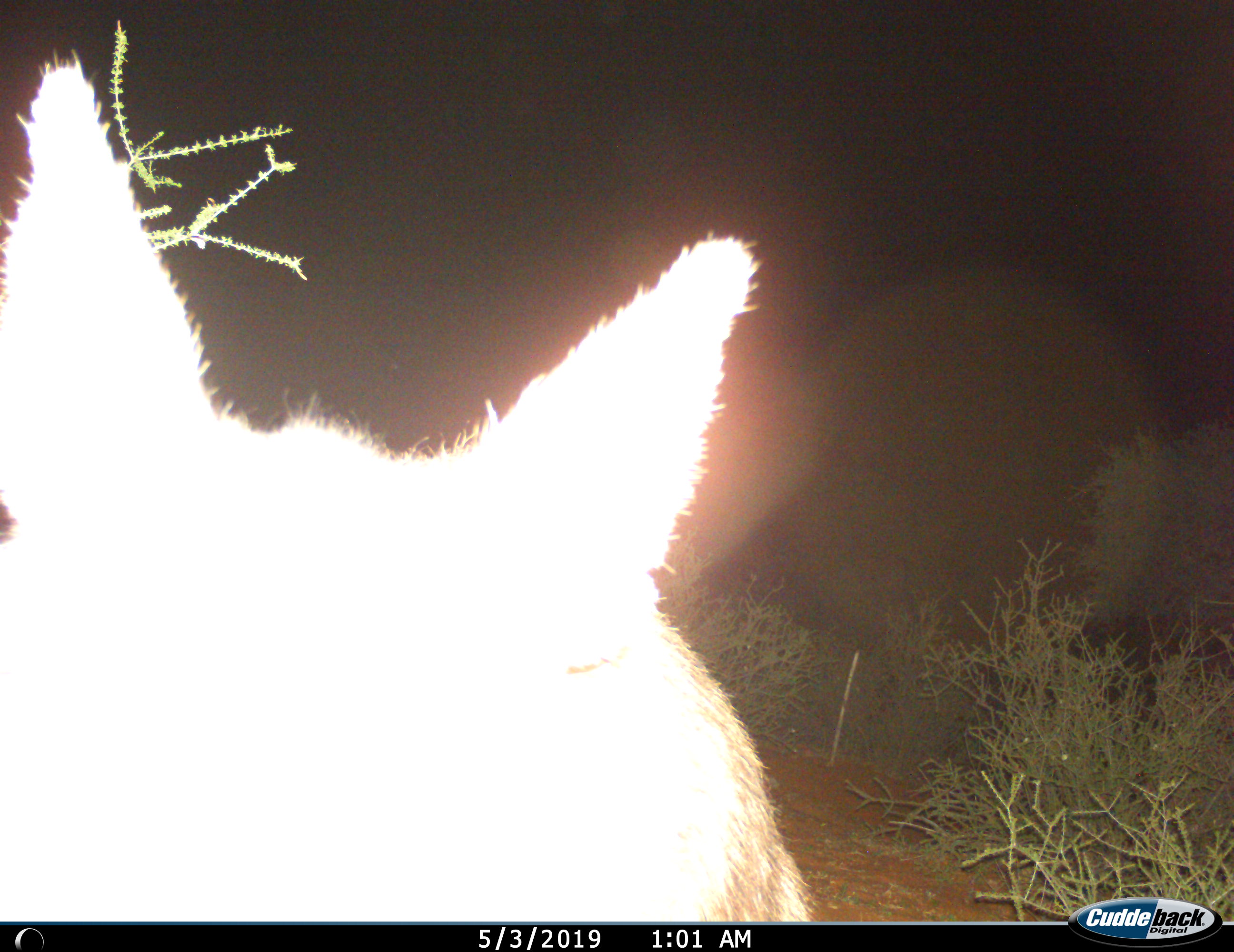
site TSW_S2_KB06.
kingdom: Animalia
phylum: Chordata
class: Mammalia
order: Carnivora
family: Hyaenidae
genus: Parahyaena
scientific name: Parahyaena brunnea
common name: brown hyena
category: hyenabrown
Hyenabrown (brown hyena) (Parahyaena brunnea), count 1. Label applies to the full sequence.